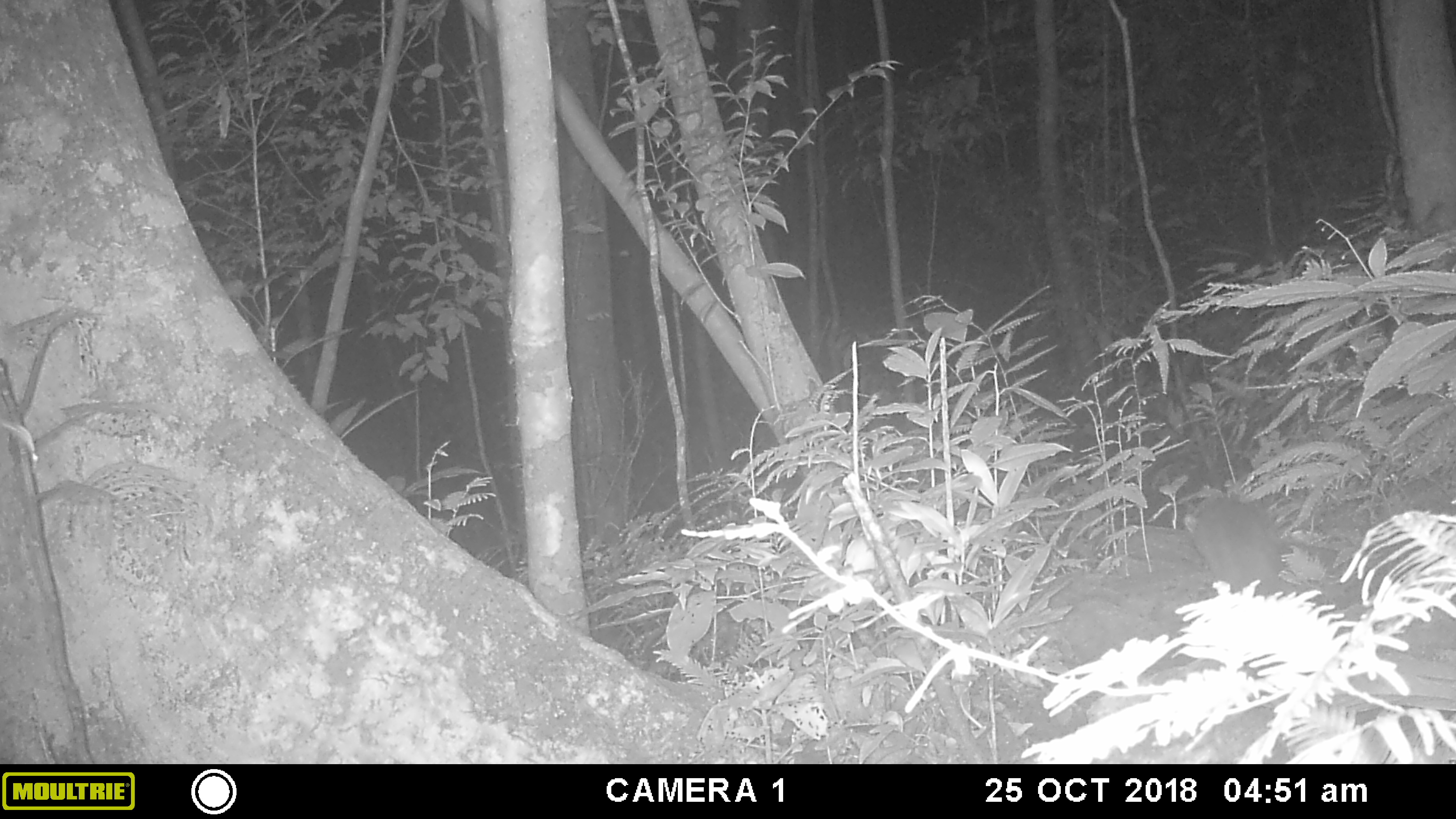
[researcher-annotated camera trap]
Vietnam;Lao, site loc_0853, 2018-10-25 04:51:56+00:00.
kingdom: Animalia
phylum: Chordata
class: Mammalia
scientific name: Mammalia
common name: mammal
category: unidentified small mammal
Unidentified small mammal (mammal) (Mammalia). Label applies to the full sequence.